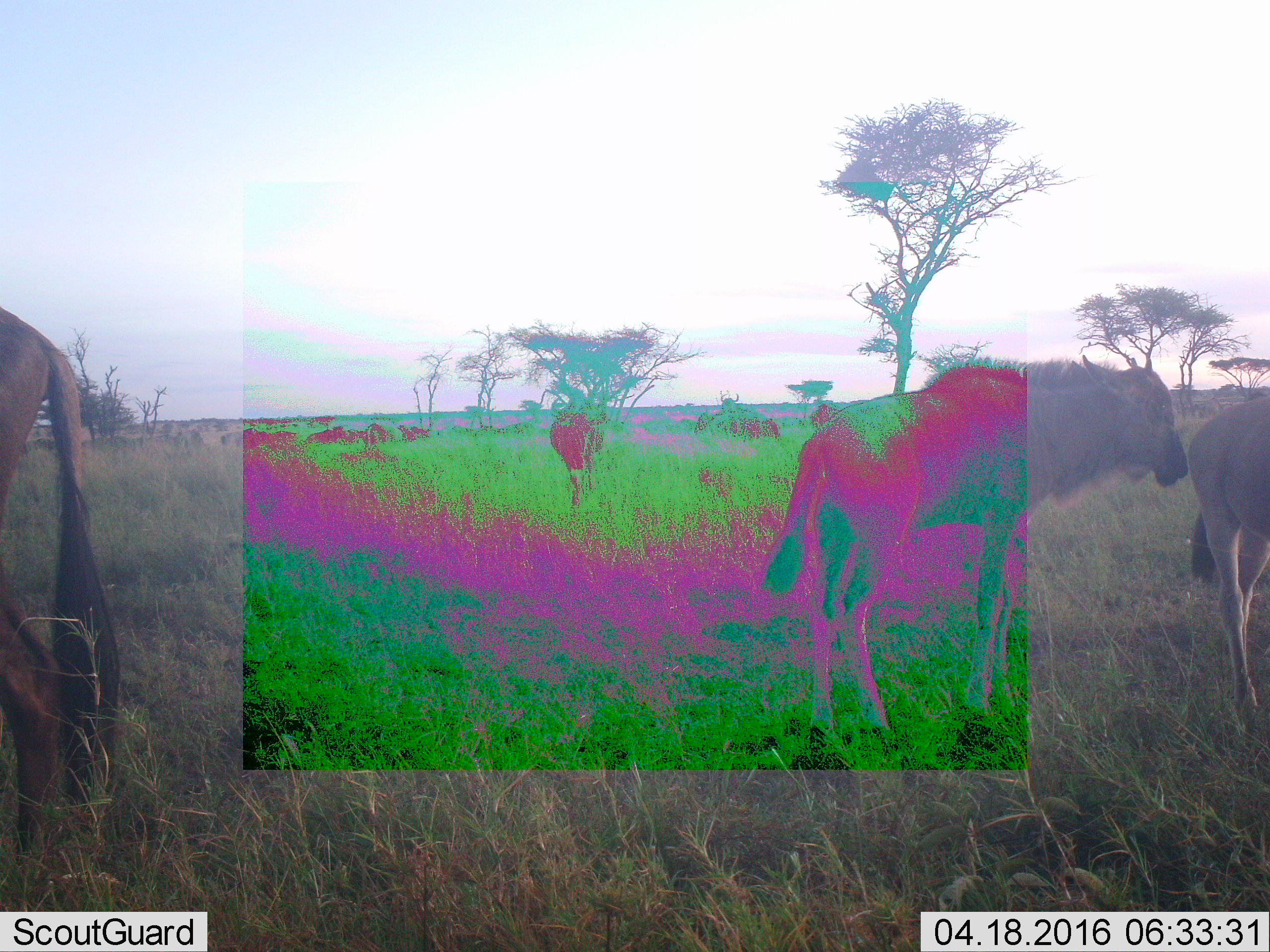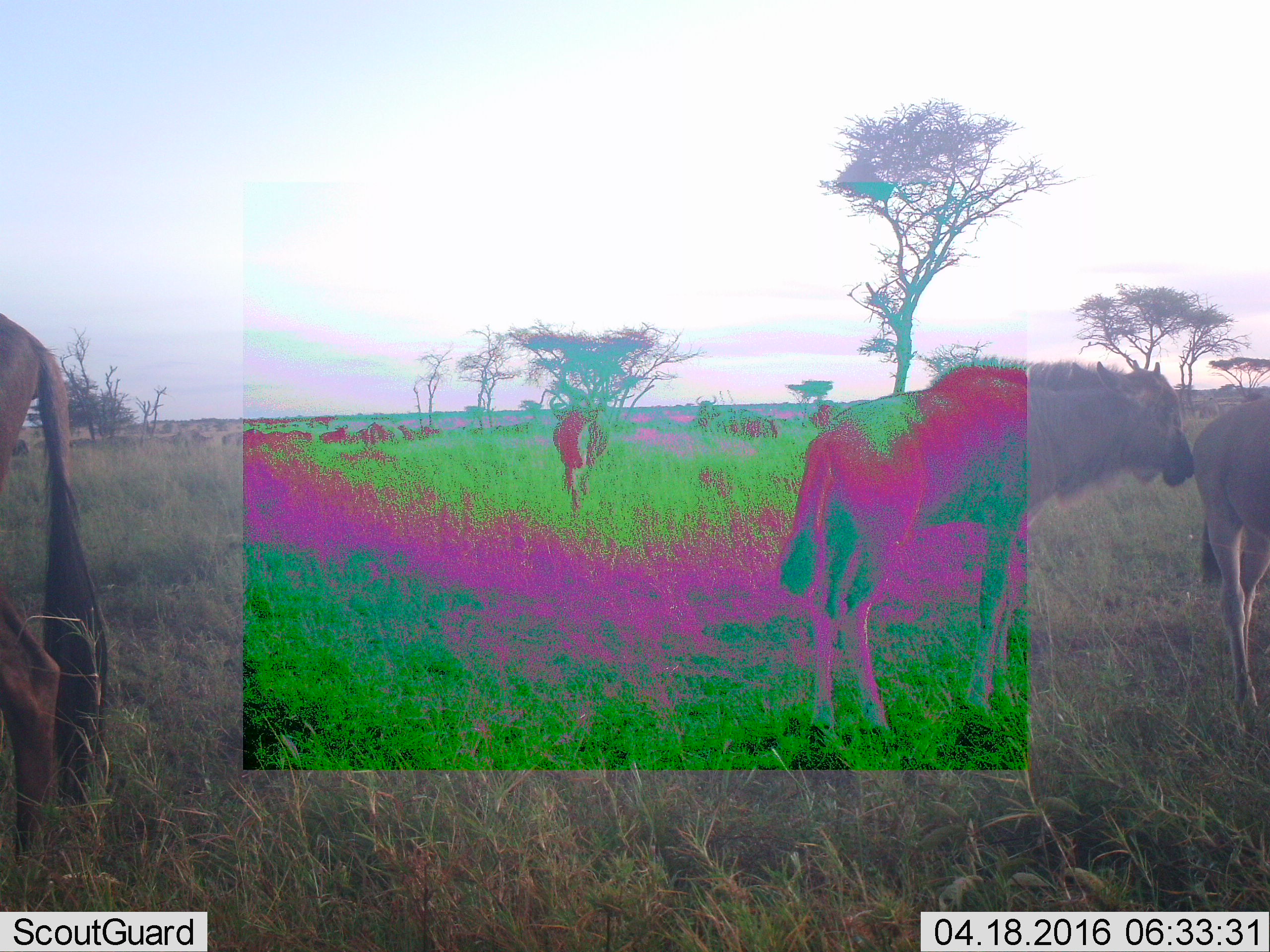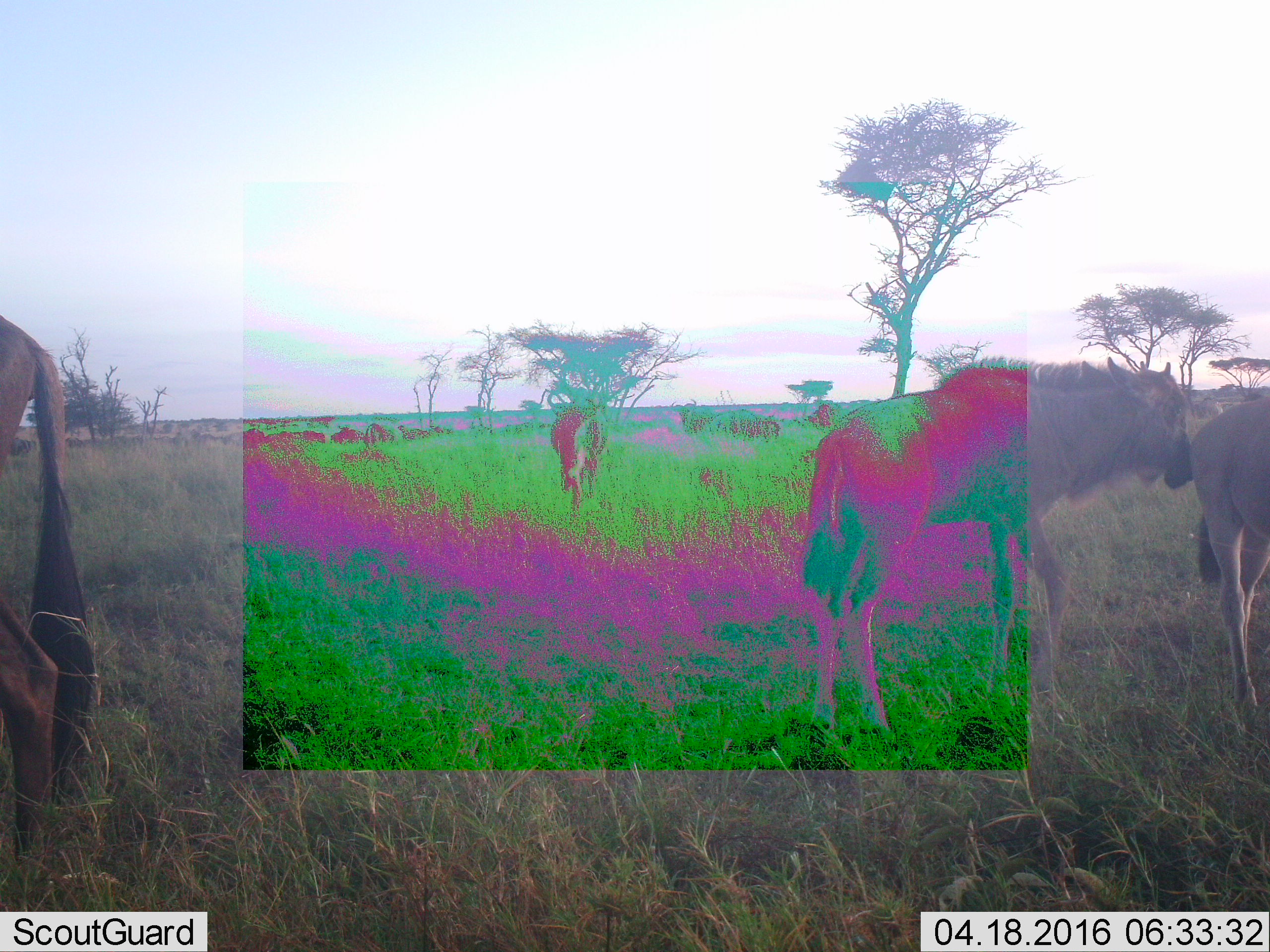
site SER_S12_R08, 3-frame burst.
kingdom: Animalia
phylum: Chordata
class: Mammalia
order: Artiodactyla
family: Bovidae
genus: Connochaetes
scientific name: Connochaetes taurinus taurinus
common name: blue wildebeest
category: wildebeestblue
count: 4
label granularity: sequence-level